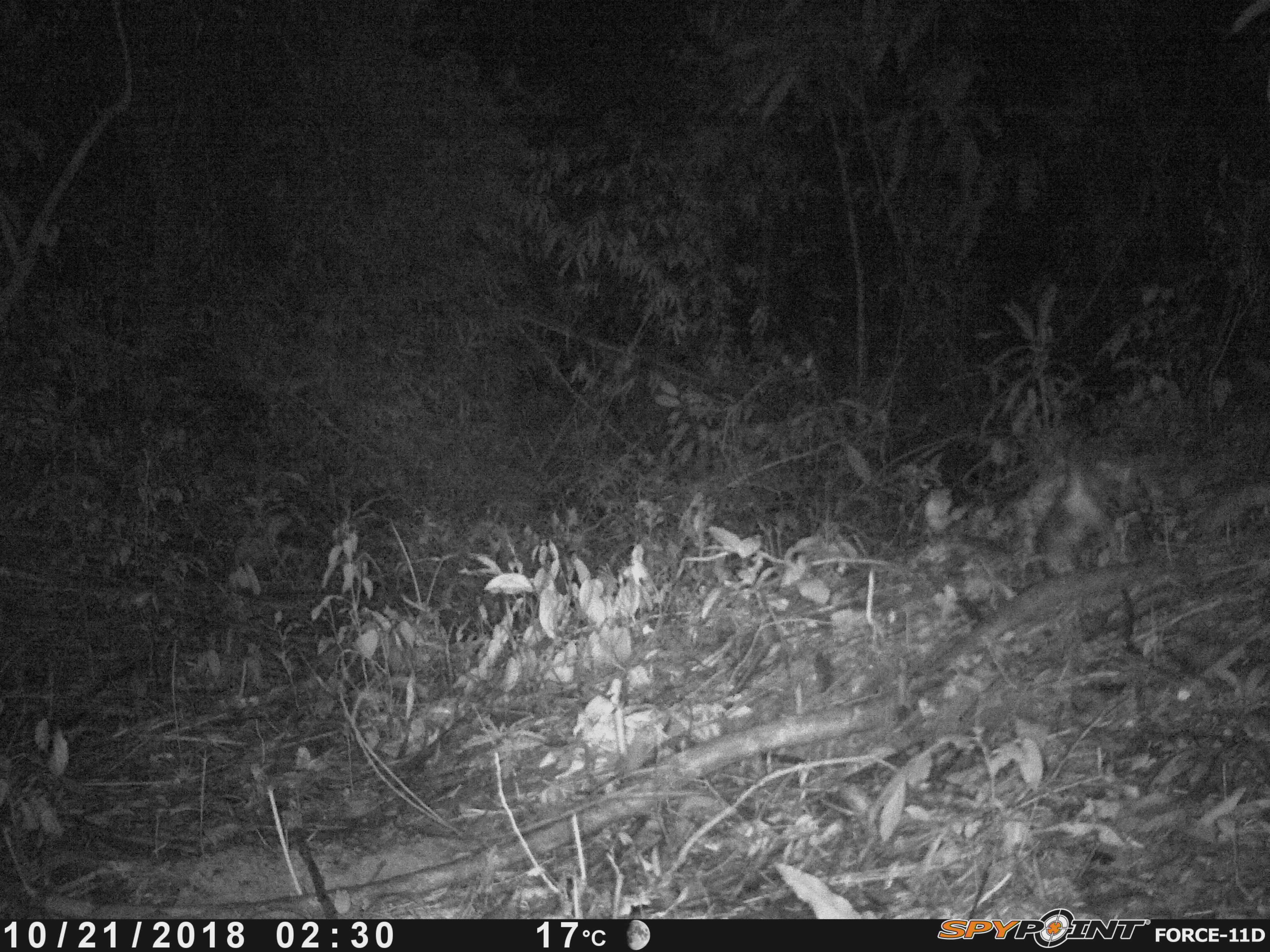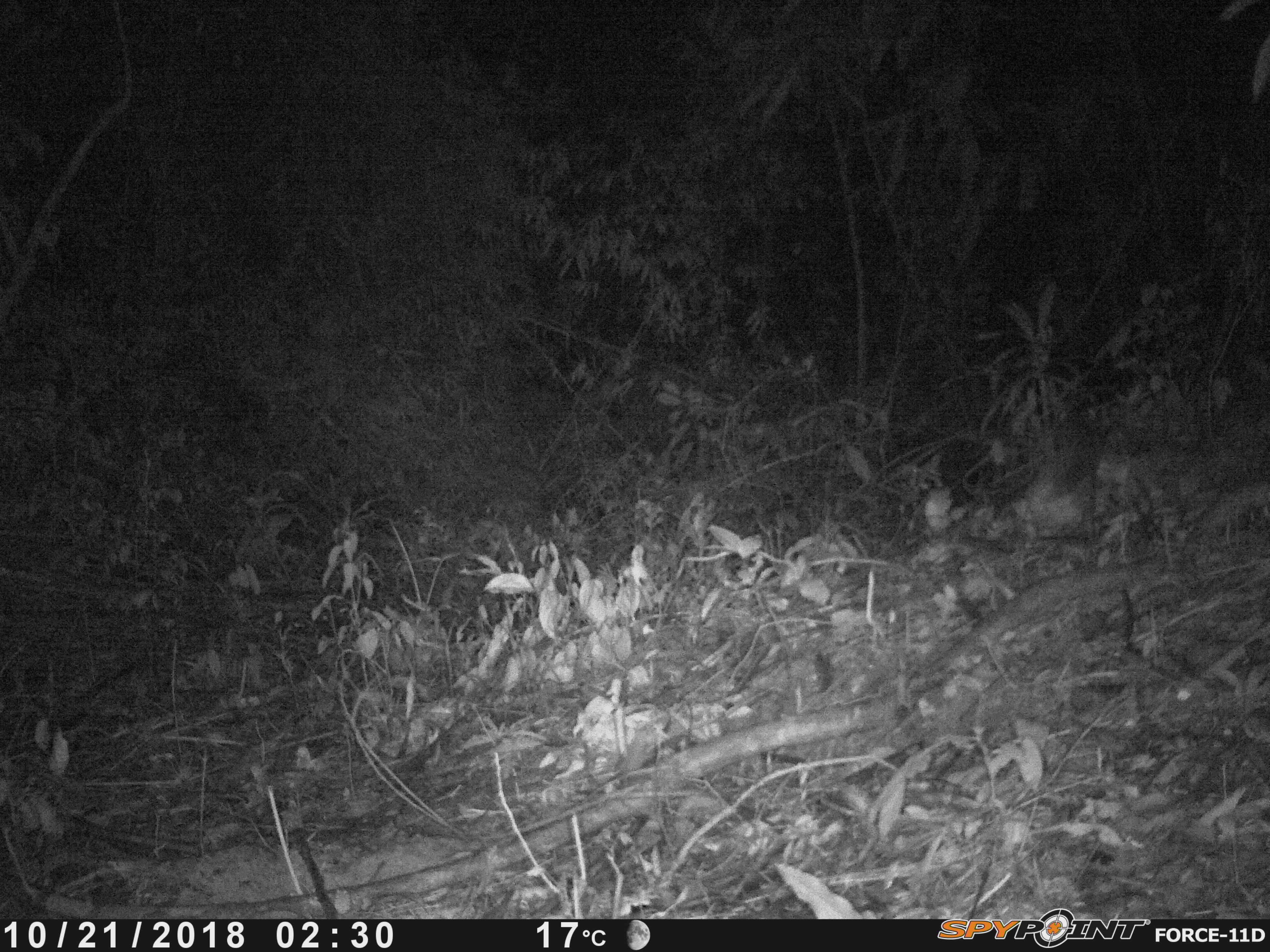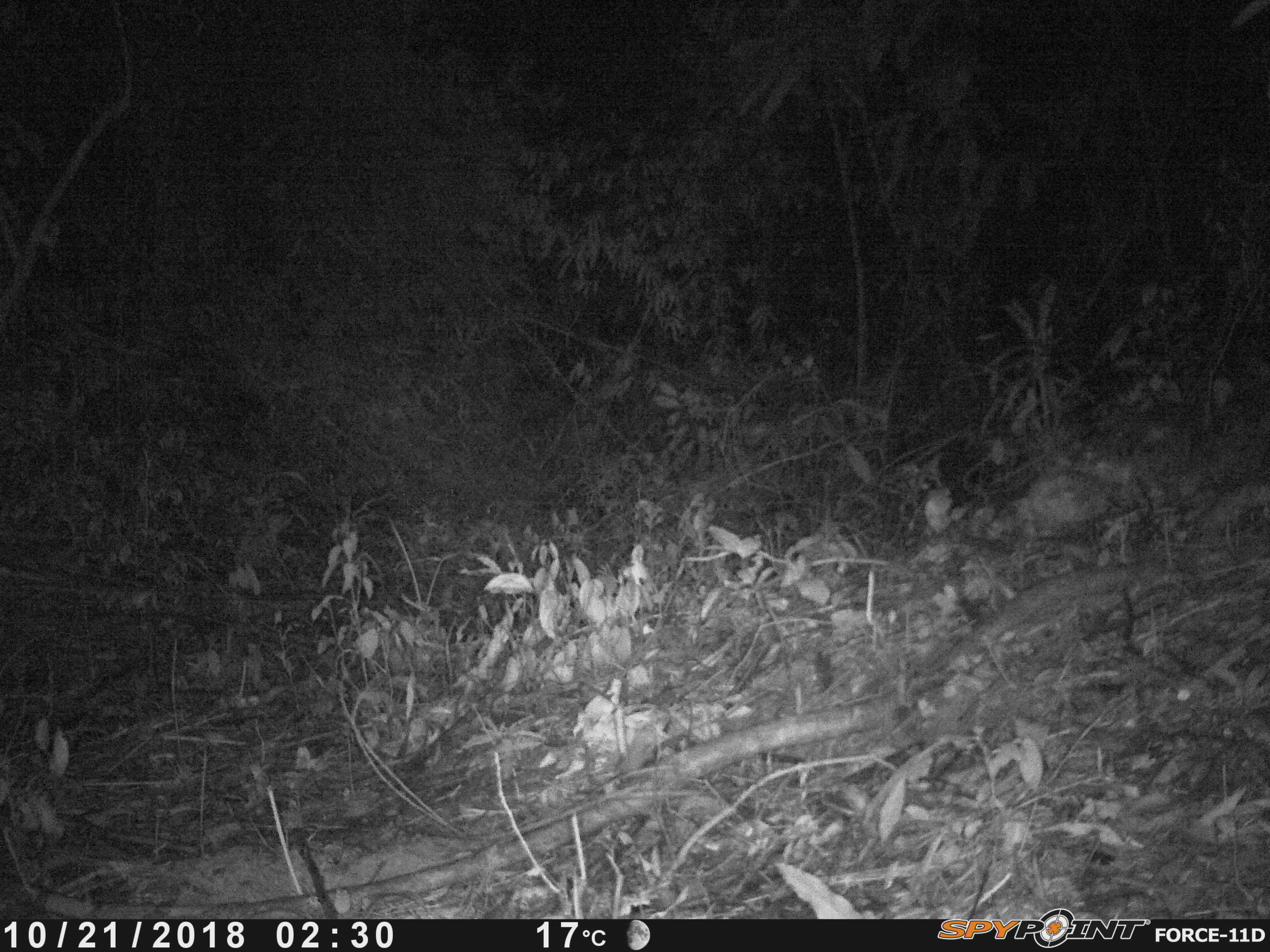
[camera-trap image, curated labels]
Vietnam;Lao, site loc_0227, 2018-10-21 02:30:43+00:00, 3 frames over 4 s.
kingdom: Animalia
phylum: Chordata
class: Mammalia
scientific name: Mammalia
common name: mammal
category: unidentified small mammal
Unidentified small mammal (mammal) (Mammalia). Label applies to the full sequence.